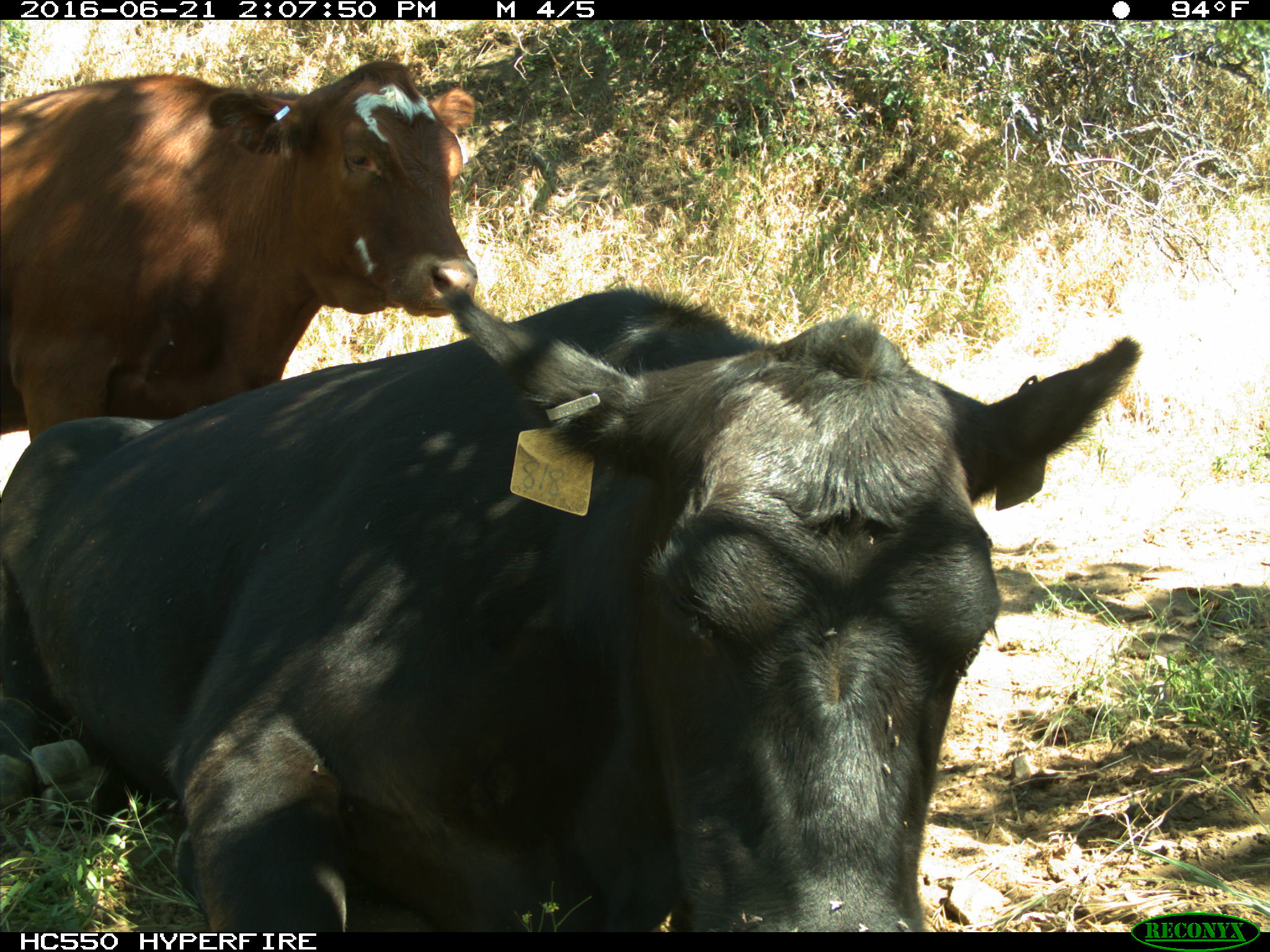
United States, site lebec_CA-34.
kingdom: Animalia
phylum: Chordata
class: Mammalia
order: Artiodactyla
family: Bovidae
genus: Bos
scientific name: Bos taurus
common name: domestic cow